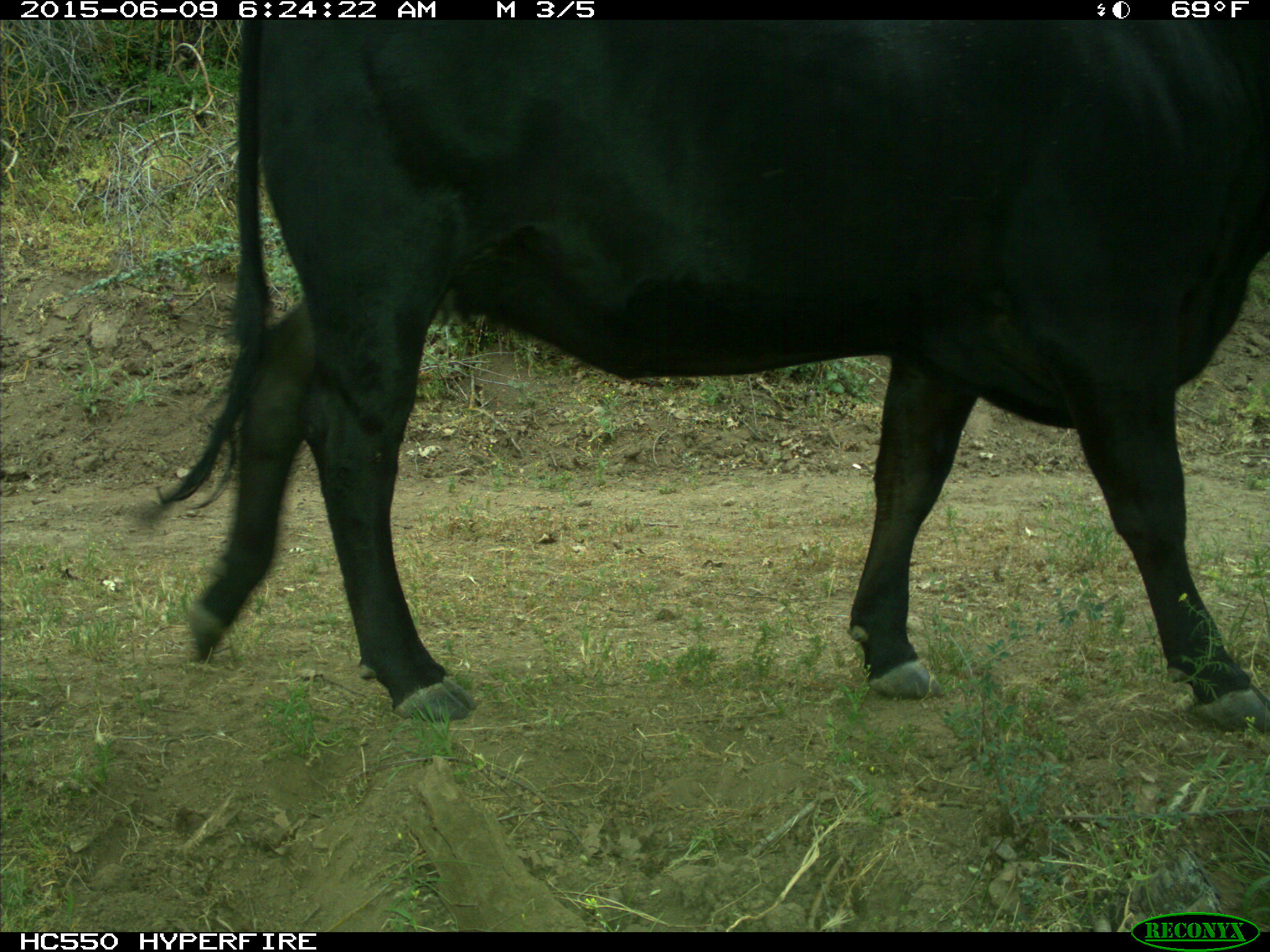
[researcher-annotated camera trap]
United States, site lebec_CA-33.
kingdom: Animalia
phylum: Chordata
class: Mammalia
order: Artiodactyla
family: Bovidae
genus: Bos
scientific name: Bos taurus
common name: domestic cow